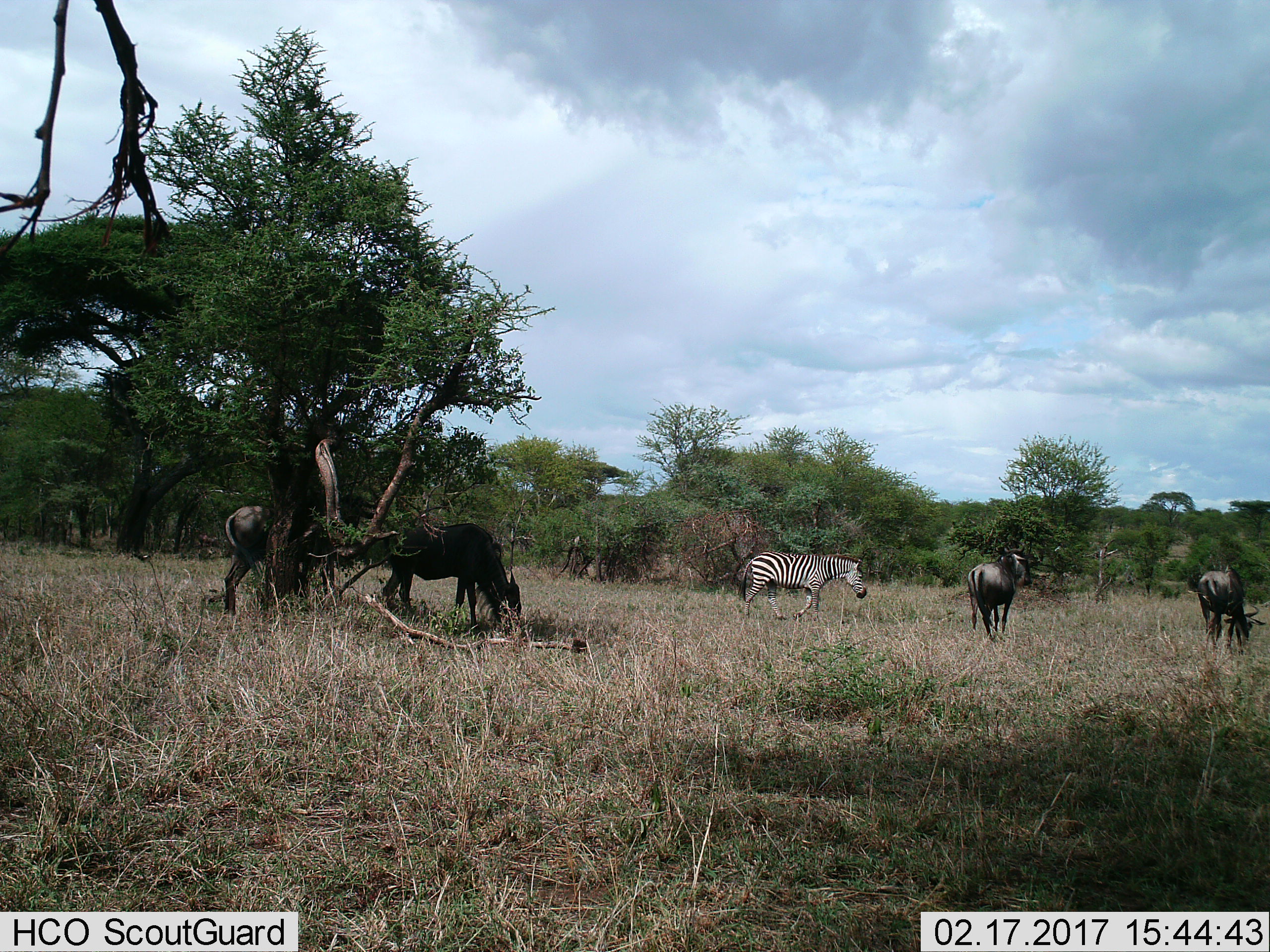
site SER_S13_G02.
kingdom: Animalia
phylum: Chordata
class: Mammalia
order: Artiodactyla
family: Bovidae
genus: Connochaetes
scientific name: Connochaetes taurinus taurinus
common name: blue wildebeest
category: wildebeestblue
Wildebeestblue (blue wildebeest) (Connochaetes taurinus taurinus), count 4. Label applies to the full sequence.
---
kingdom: Animalia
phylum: Chordata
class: Mammalia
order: Perissodactyla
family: Equidae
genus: Equus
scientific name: Equus quagga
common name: plains zebra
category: zebraplains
Zebraplains (plains zebra) (Equus quagga), count 1. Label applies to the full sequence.